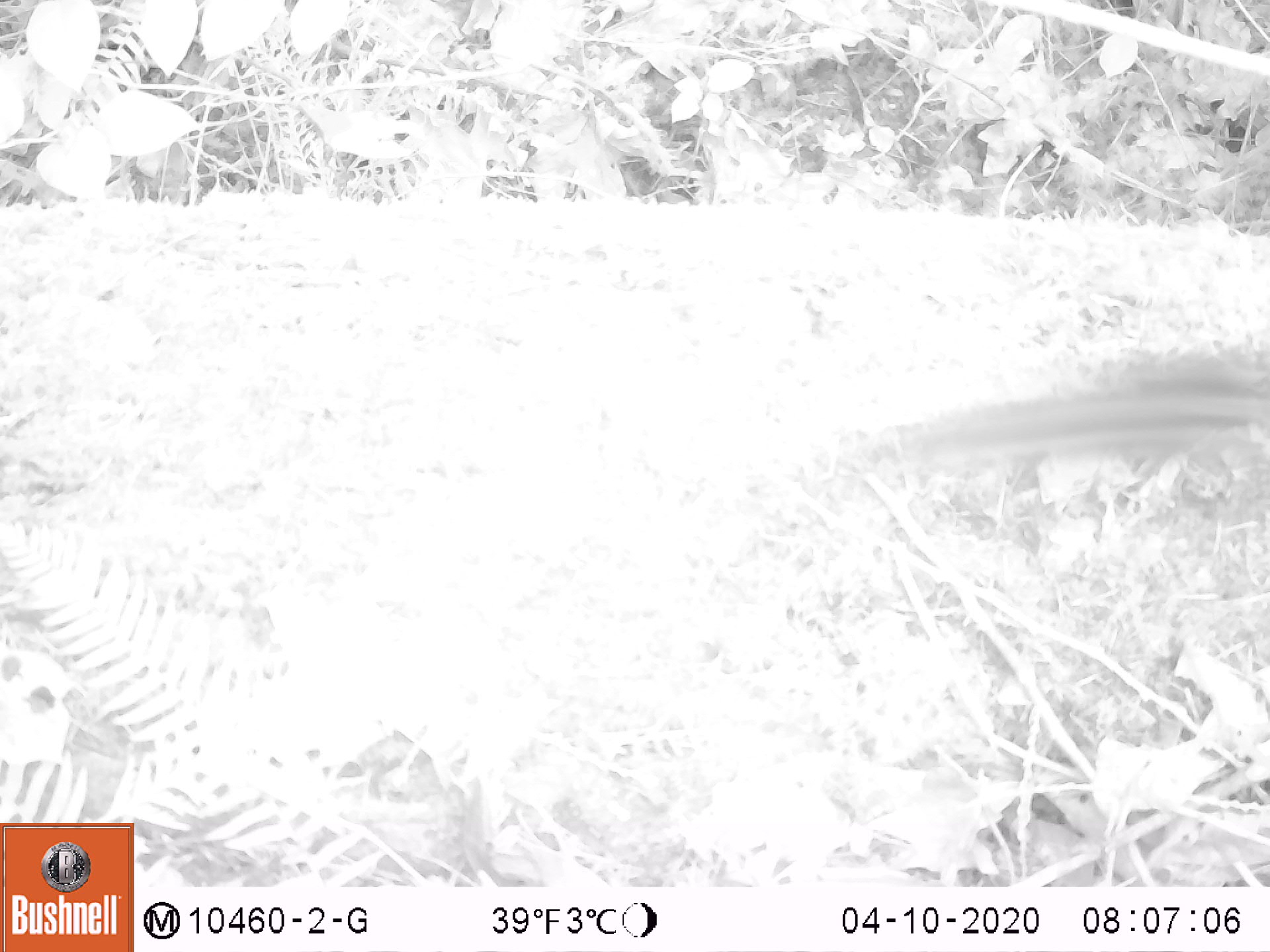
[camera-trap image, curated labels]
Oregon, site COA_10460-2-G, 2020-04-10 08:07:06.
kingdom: Animalia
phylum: Chordata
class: Mammalia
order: Rodentia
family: Sciuridae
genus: Neotamias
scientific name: Neotamias townsendii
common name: townsend's chipmunk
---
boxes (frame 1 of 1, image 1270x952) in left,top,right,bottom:
townsend's chipmunk: 902,340,1262,485